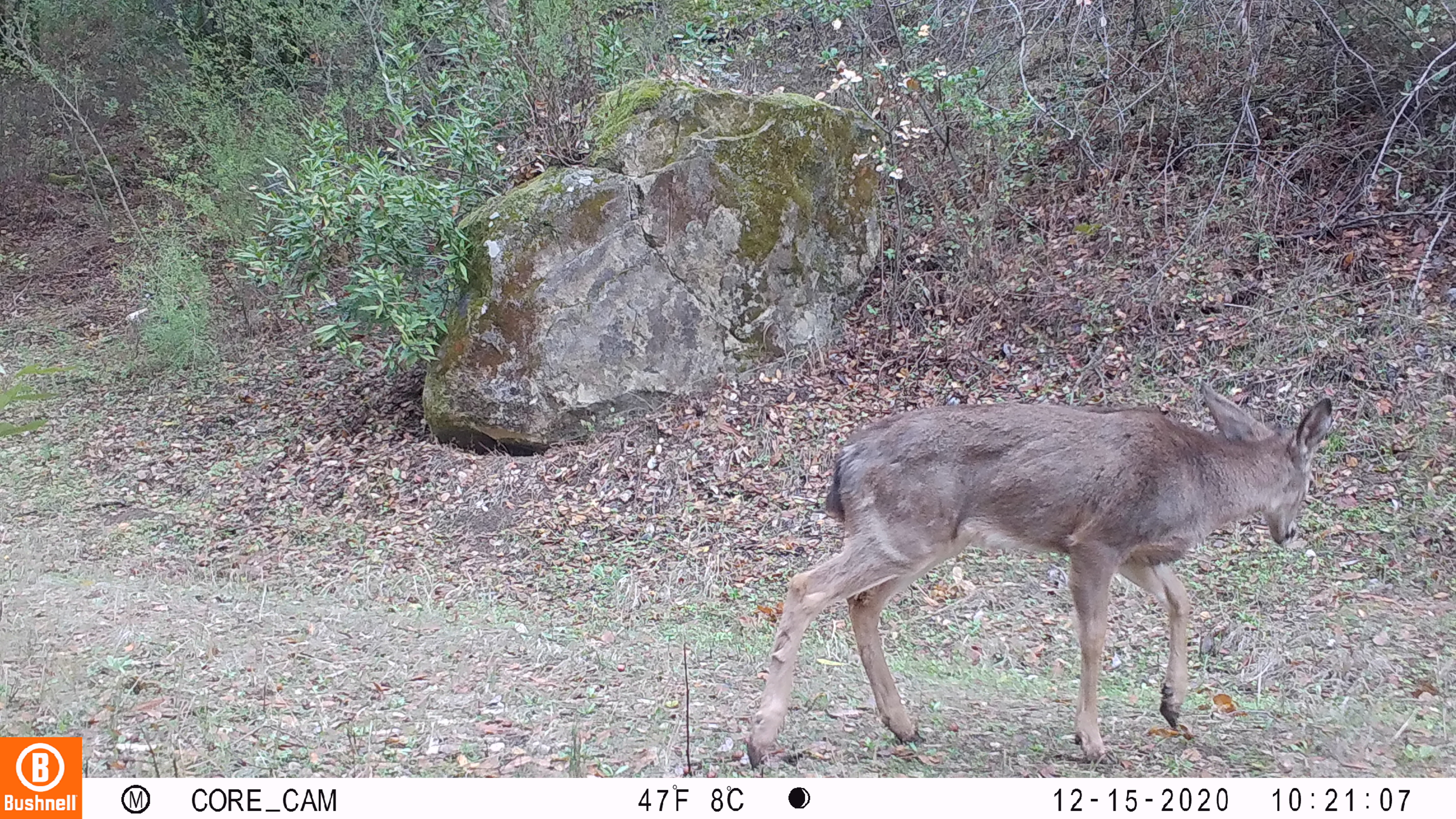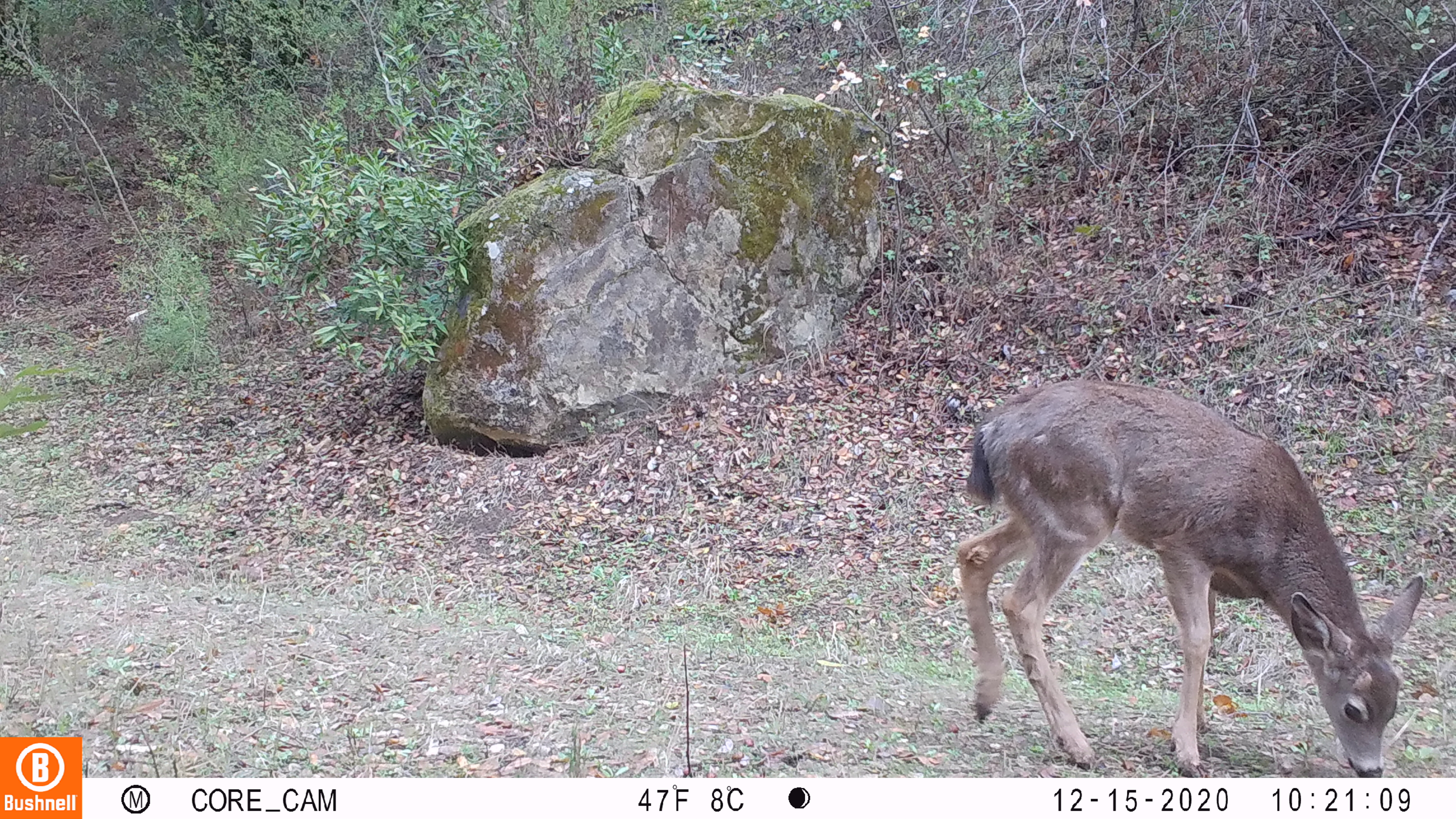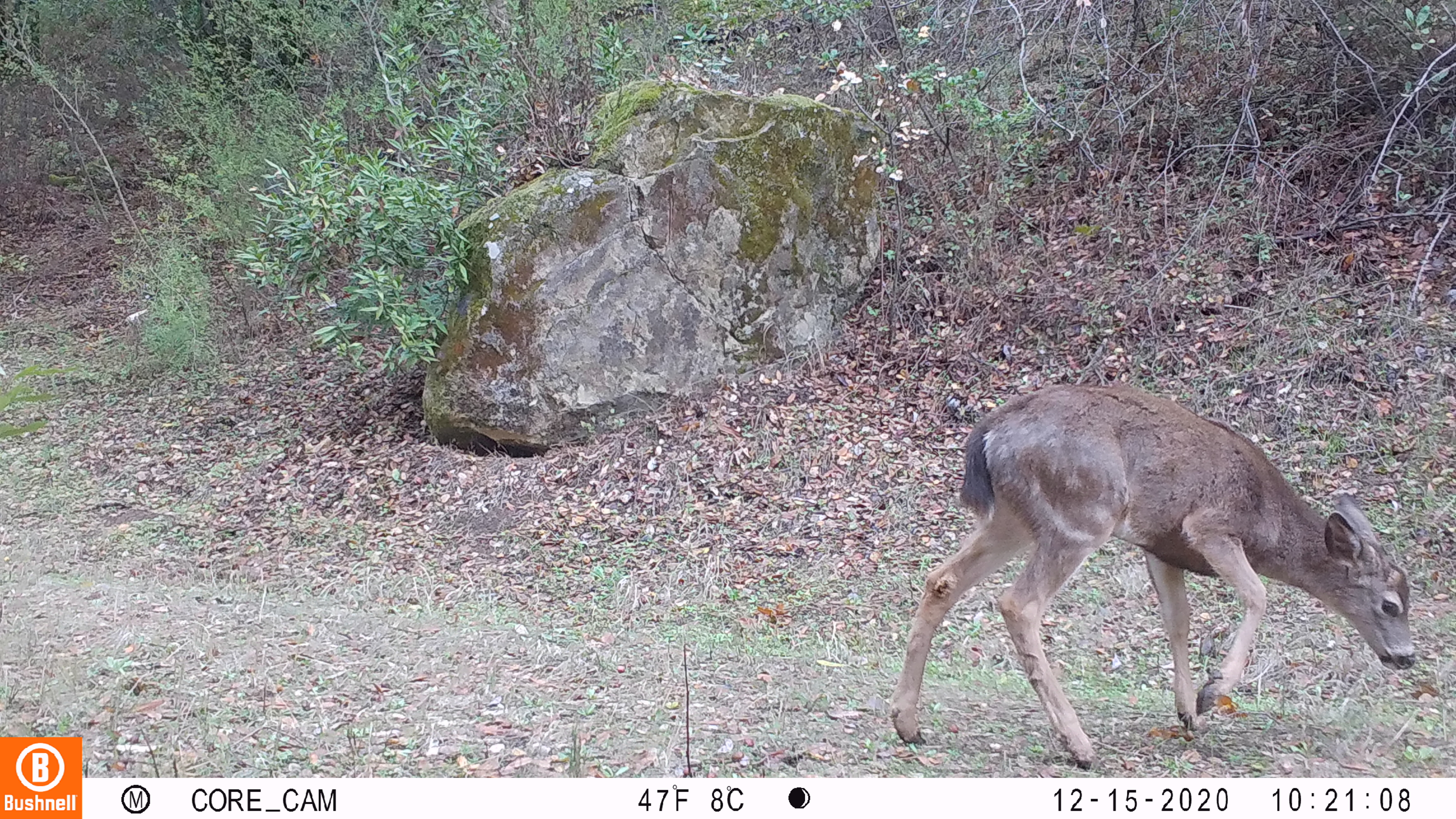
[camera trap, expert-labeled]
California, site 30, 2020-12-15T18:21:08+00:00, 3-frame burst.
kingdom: Animalia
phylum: Chordata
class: Mammalia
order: Artiodactyla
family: Cervidae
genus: Odocoileus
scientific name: Odocoileus hemionus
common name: mule deer